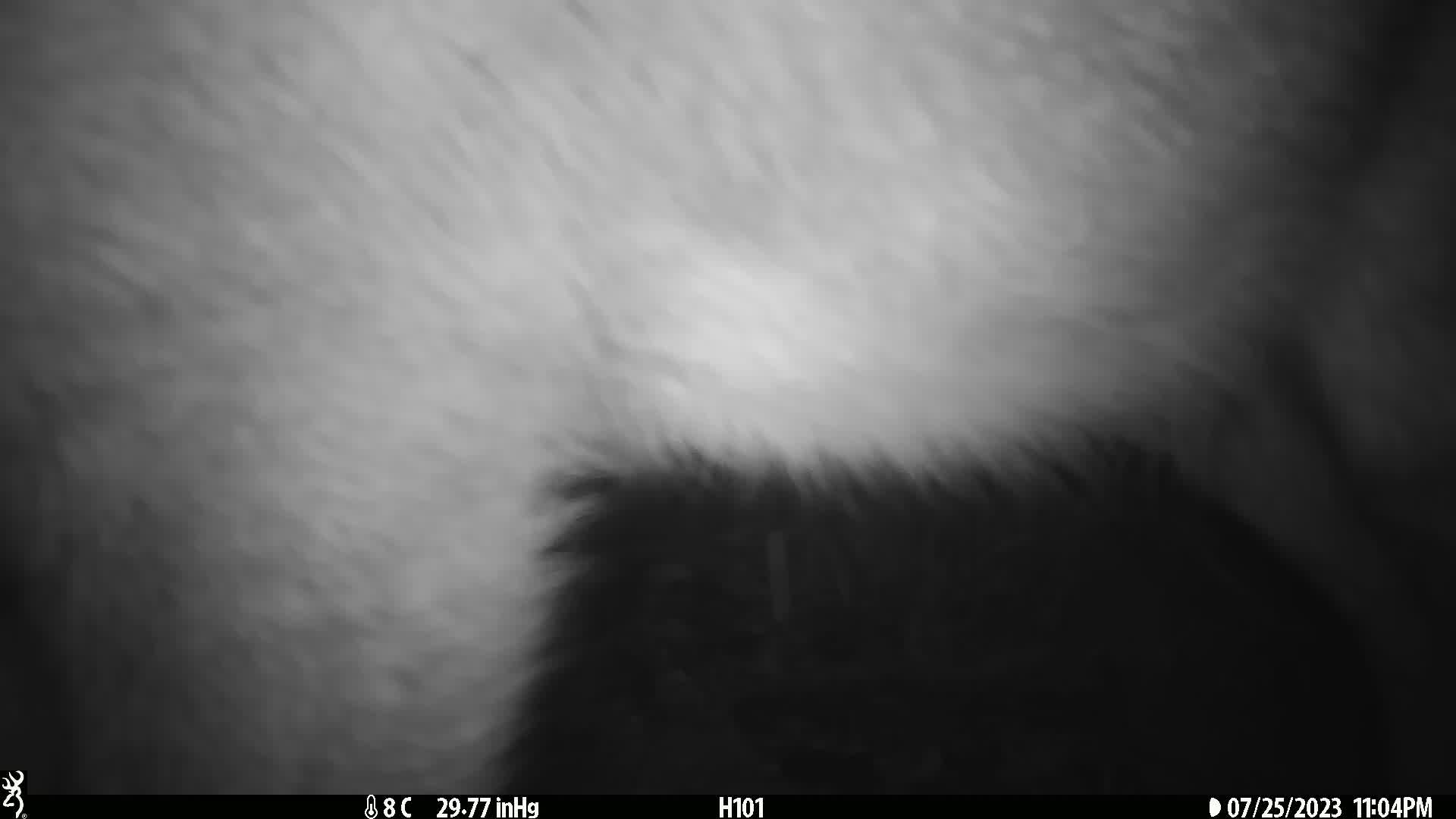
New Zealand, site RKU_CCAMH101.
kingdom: Animalia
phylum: Chordata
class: Mammalia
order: Artiodactyla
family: Cervidae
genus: Odocoileus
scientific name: Odocoileus virginianus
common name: white-tailed deer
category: white tailed deer